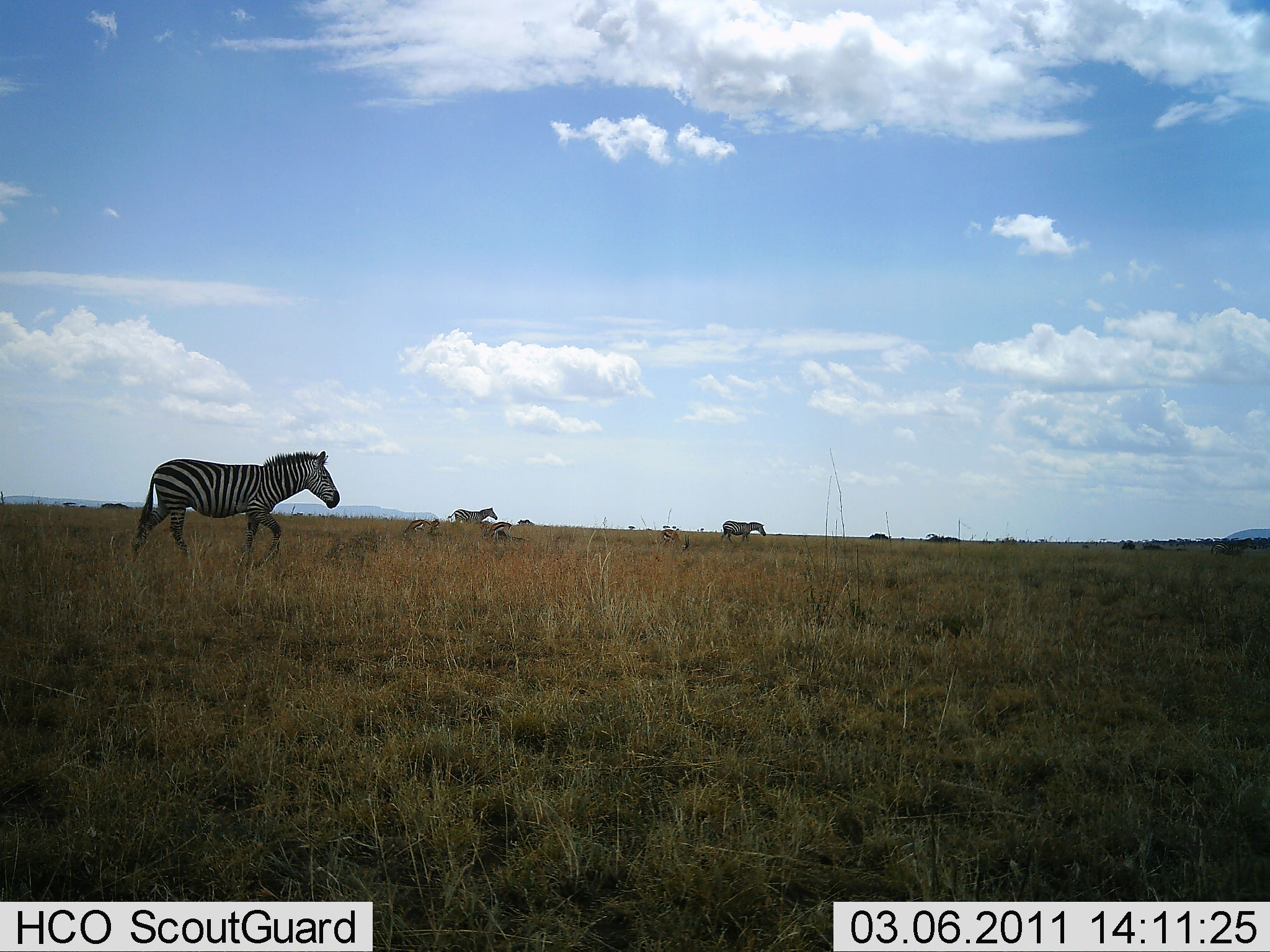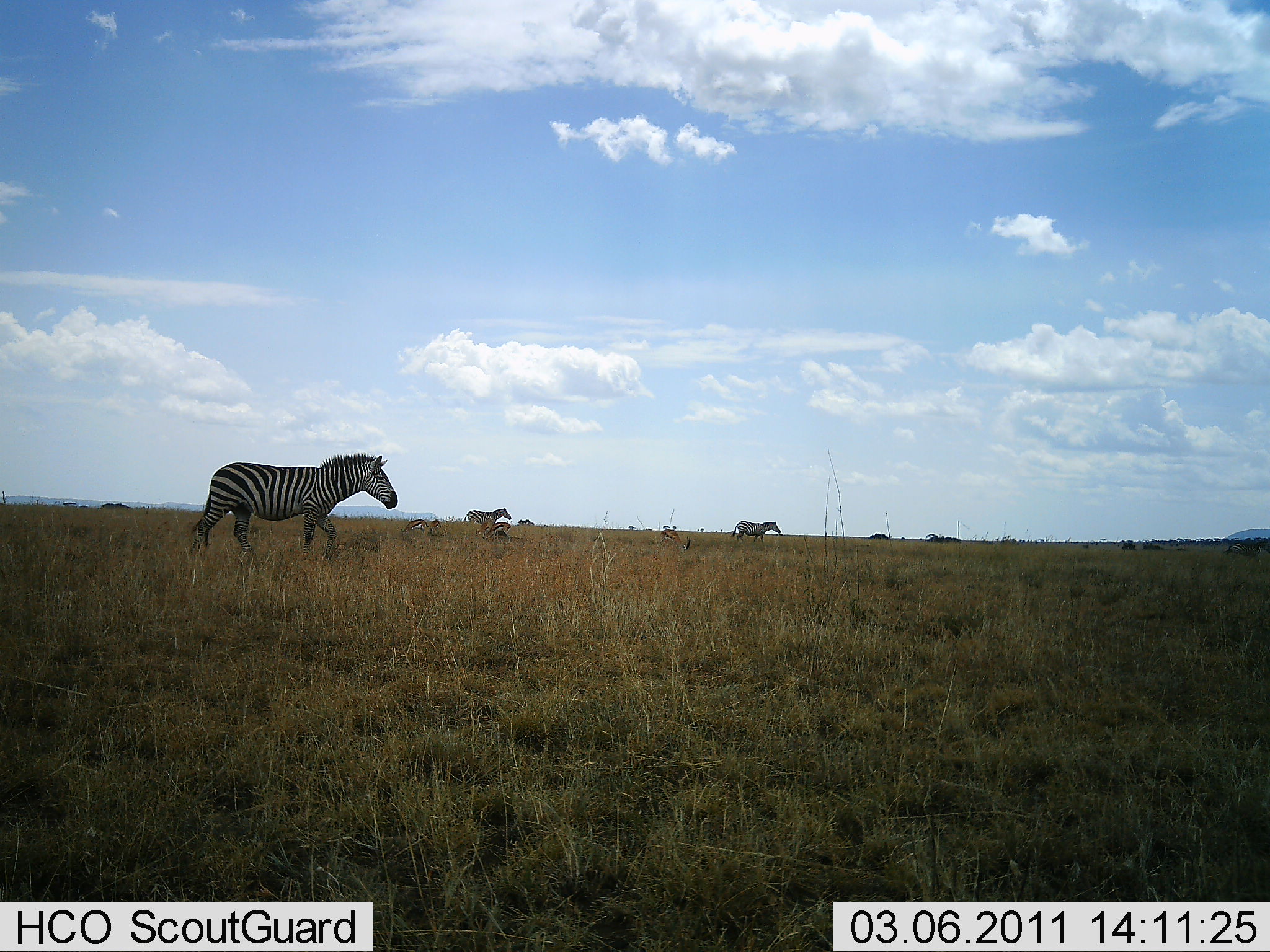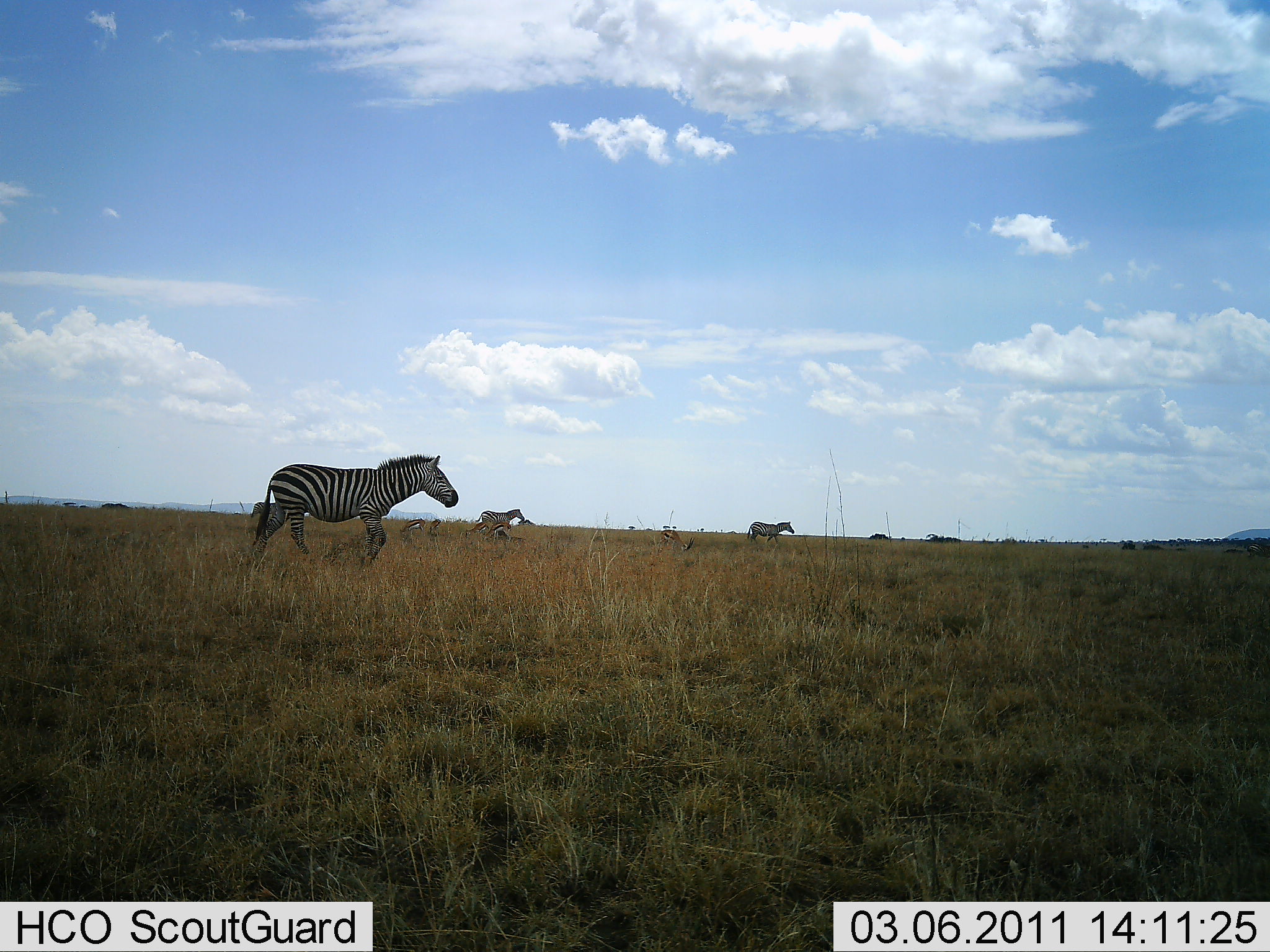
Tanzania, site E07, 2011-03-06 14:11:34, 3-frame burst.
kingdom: Animalia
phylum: Chordata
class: Mammalia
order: Perissodactyla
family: Equidae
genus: Equus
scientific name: Equus quagga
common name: plains zebra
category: zebra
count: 3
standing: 0%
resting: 0%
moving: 100%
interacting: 0%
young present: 0%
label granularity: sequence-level